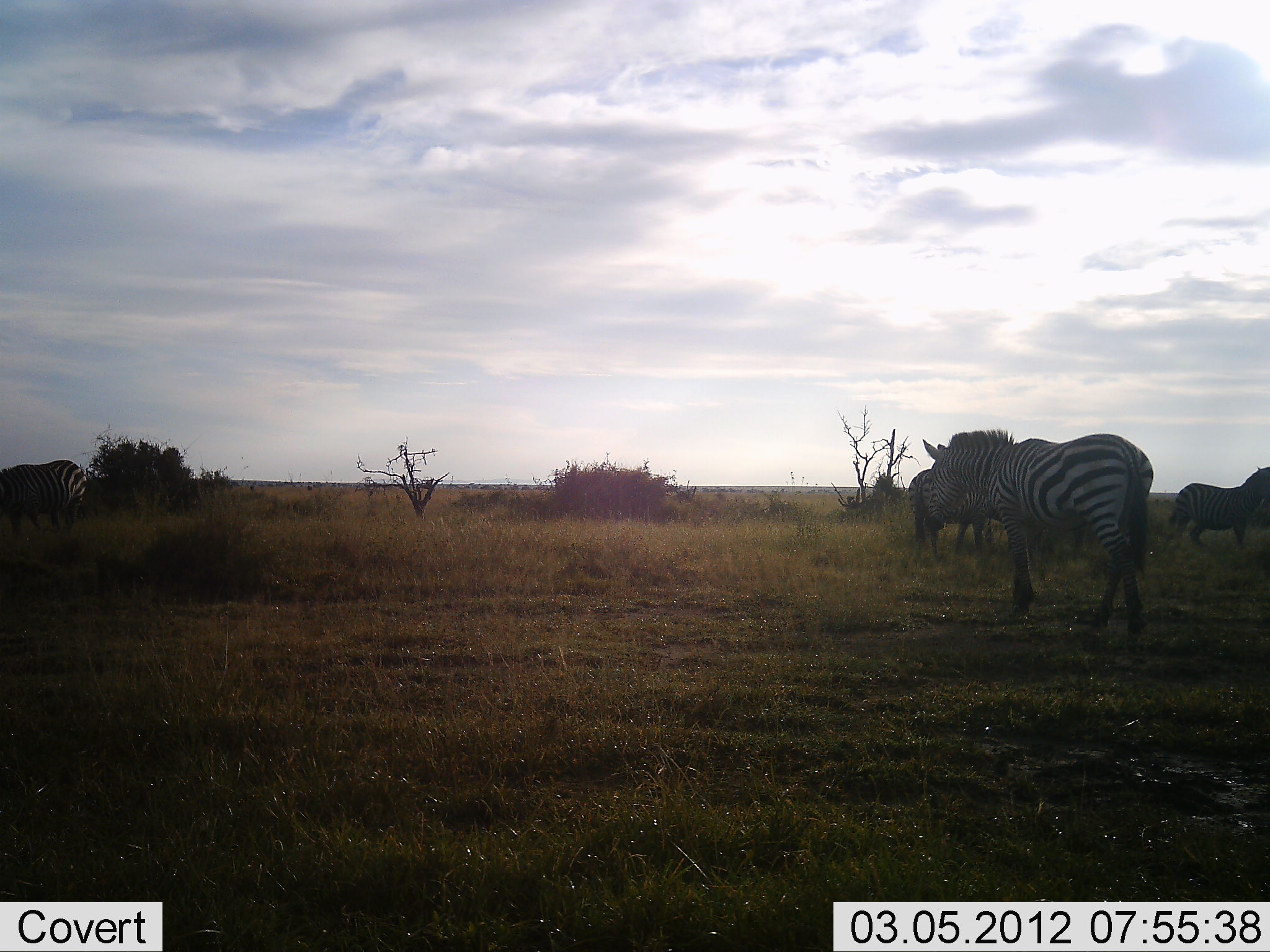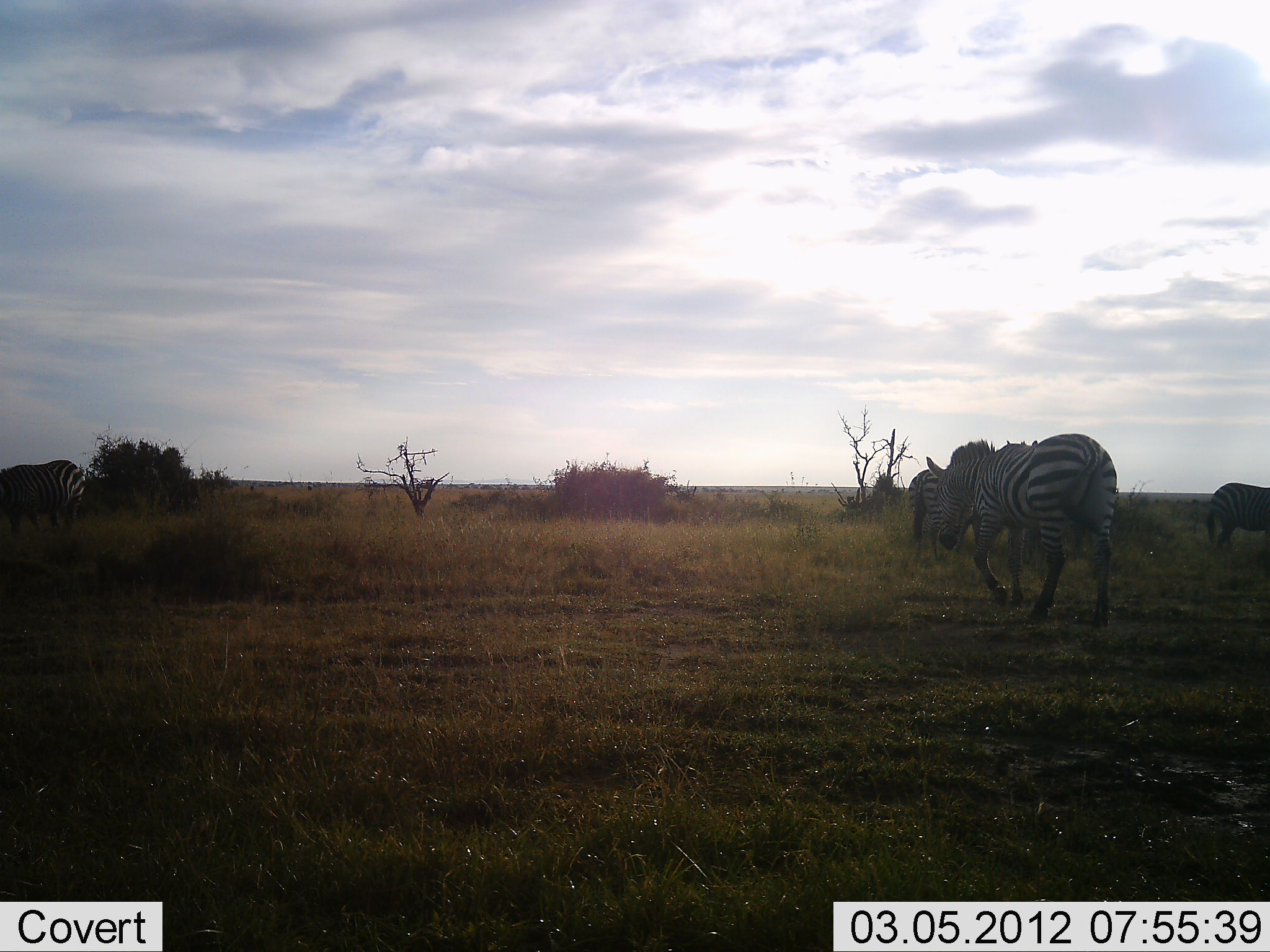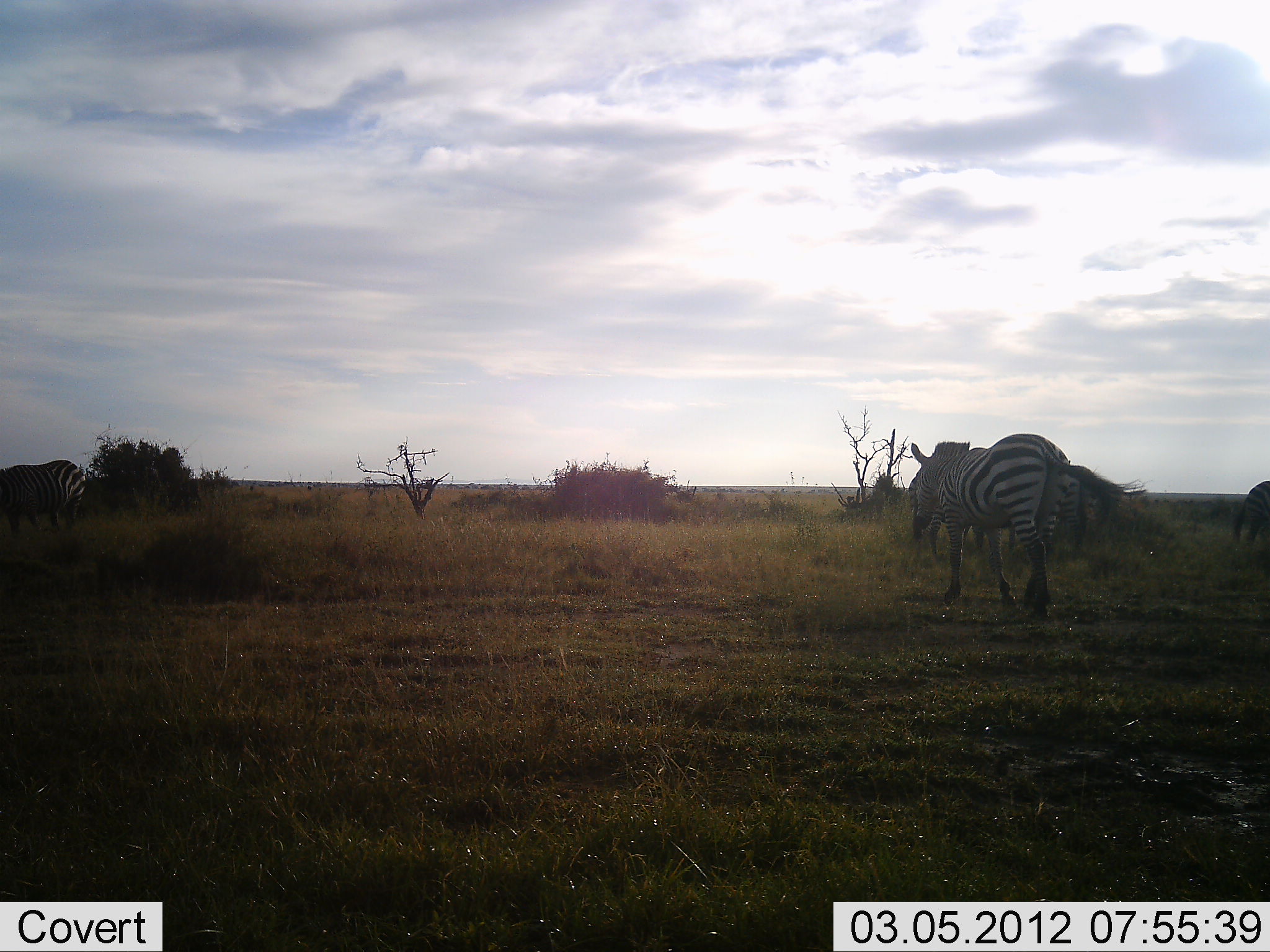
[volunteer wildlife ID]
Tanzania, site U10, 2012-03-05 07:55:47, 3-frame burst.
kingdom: Animalia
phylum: Chordata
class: Mammalia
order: Perissodactyla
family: Equidae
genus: Equus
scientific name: Equus quagga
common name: plains zebra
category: zebra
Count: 4.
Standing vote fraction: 56%.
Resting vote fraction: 0%.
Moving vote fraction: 96%.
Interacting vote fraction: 0%.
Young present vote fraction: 0%.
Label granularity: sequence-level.